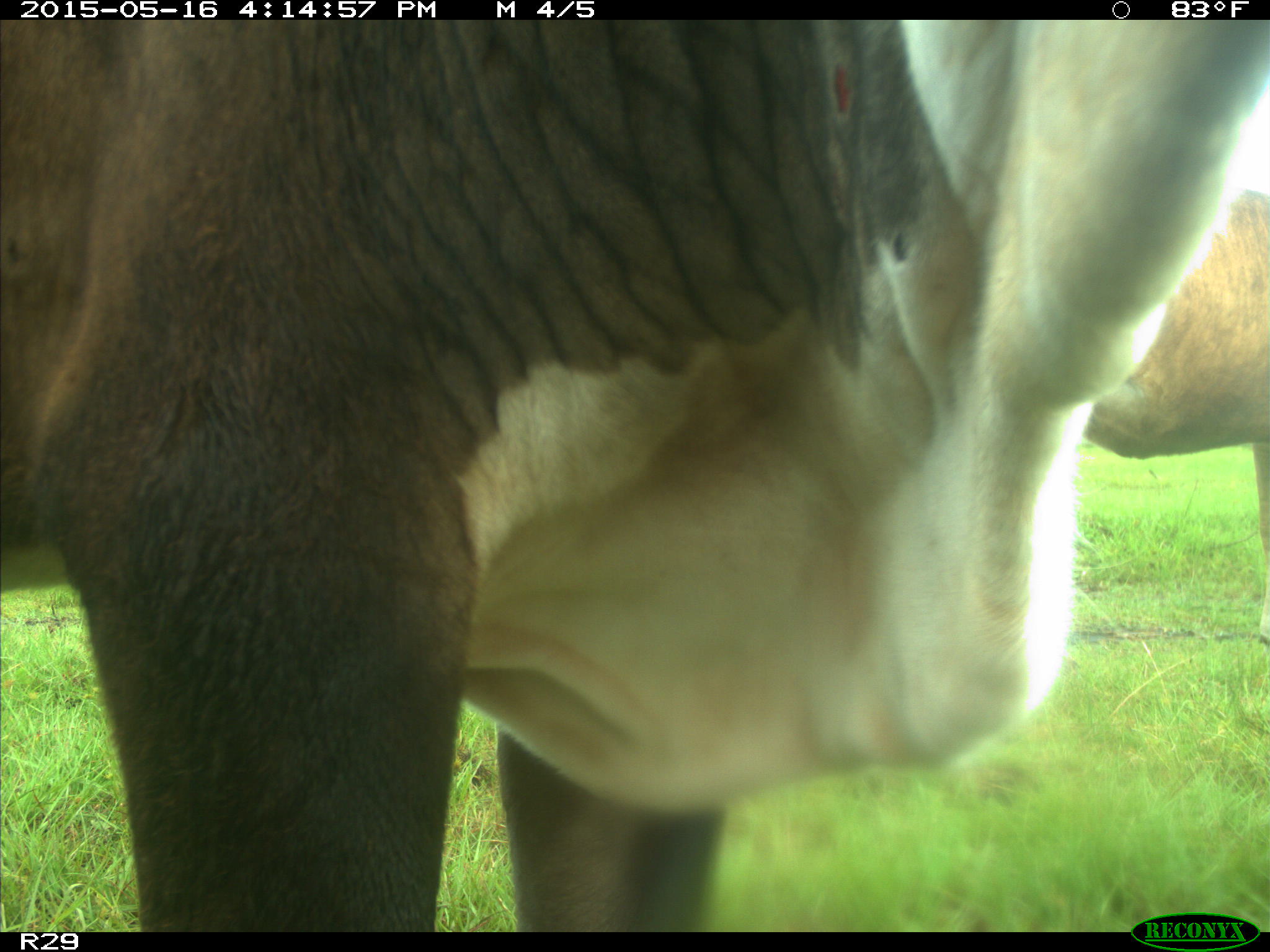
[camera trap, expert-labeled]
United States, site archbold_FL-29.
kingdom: Animalia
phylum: Chordata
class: Mammalia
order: Artiodactyla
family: Bovidae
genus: Bos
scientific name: Bos taurus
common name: domestic cow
Bos taurus (domestic cow).